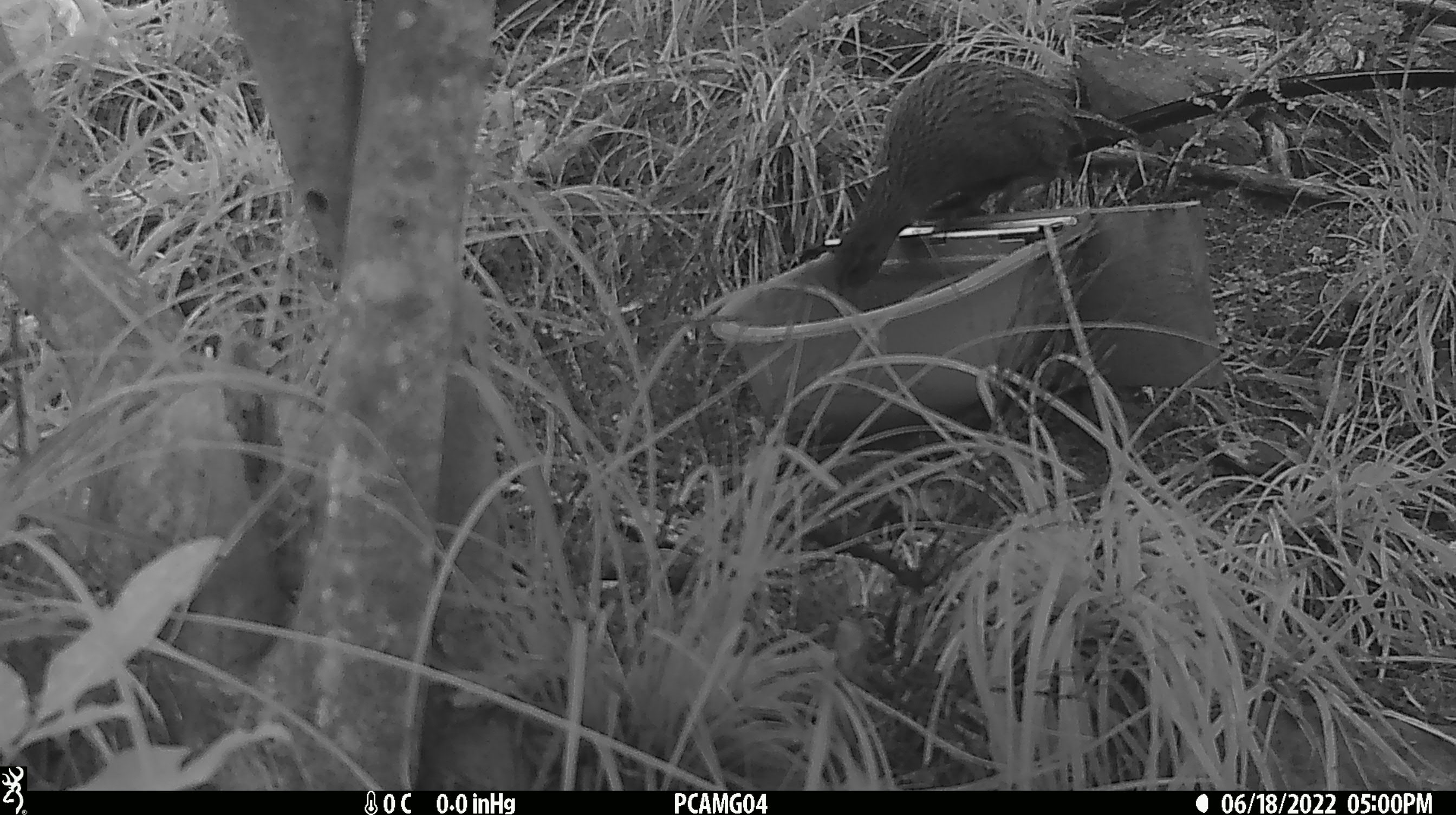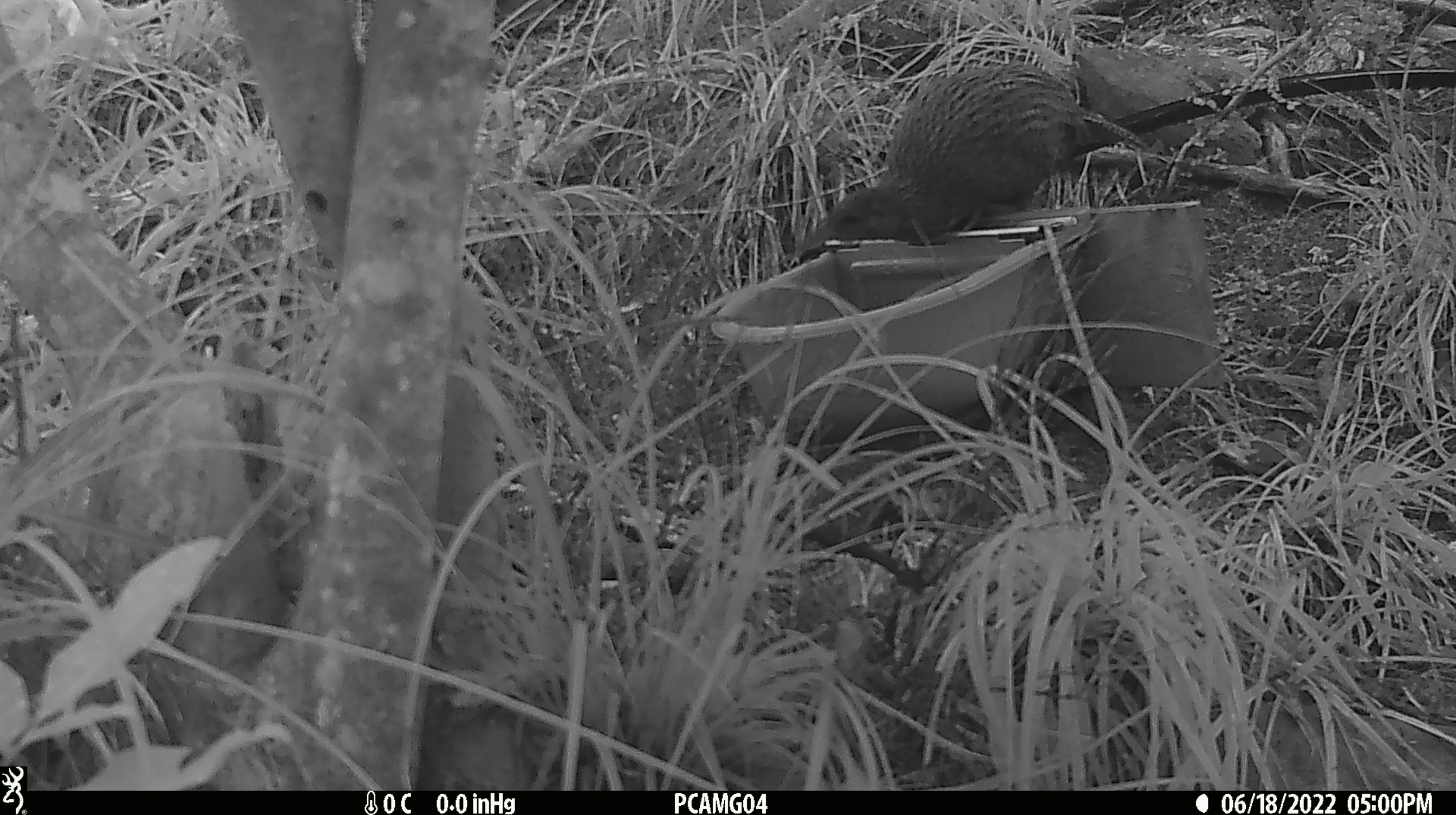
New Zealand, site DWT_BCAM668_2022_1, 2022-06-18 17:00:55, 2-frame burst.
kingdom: Animalia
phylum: Chordata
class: Aves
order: Gruiformes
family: Rallidae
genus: Gallirallus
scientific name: Gallirallus australis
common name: weka